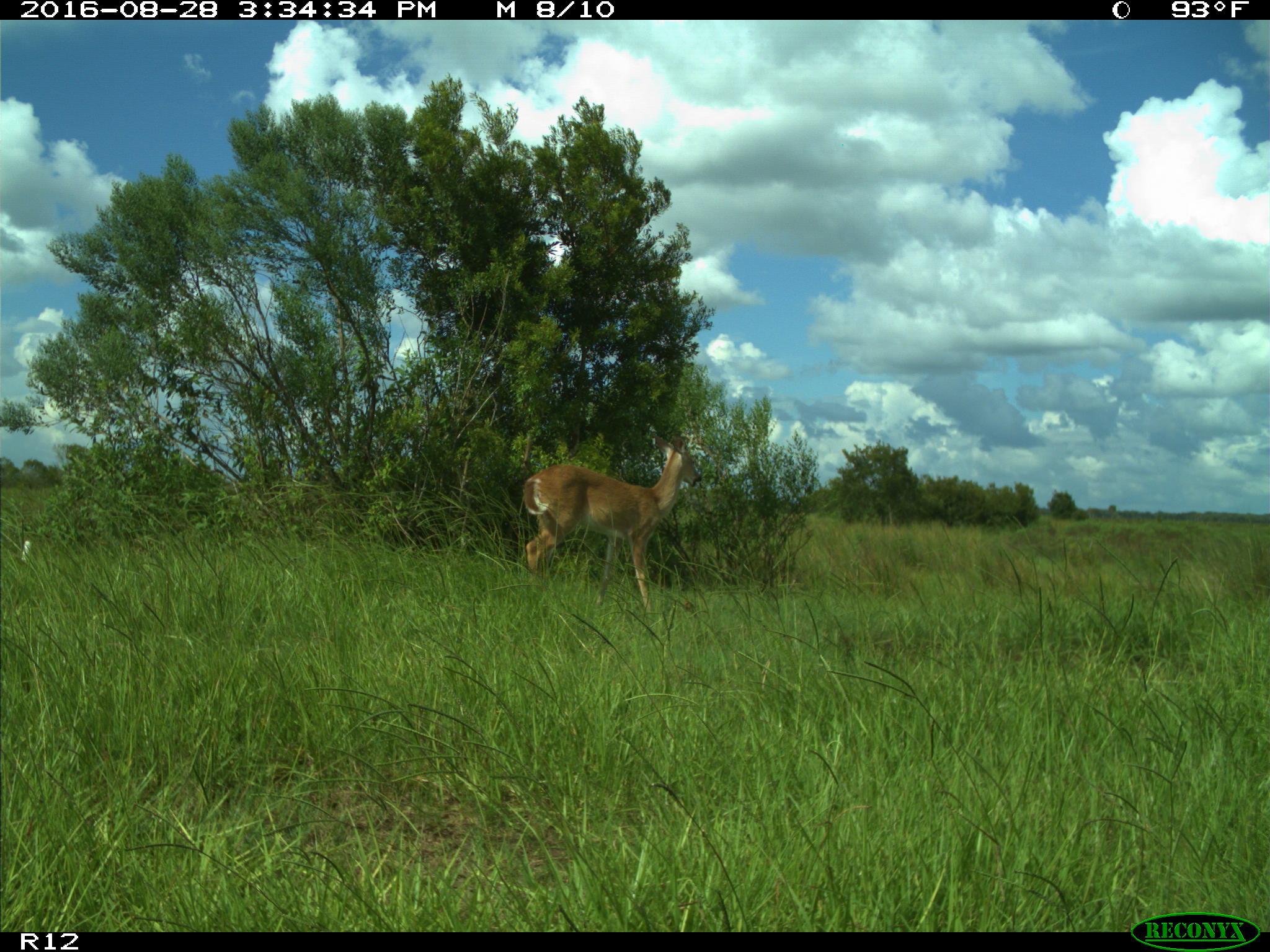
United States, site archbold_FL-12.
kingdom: Animalia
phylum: Chordata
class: Mammalia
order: Artiodactyla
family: Cervidae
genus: Odocoileus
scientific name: Odocoileus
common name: deer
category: unidentified deer